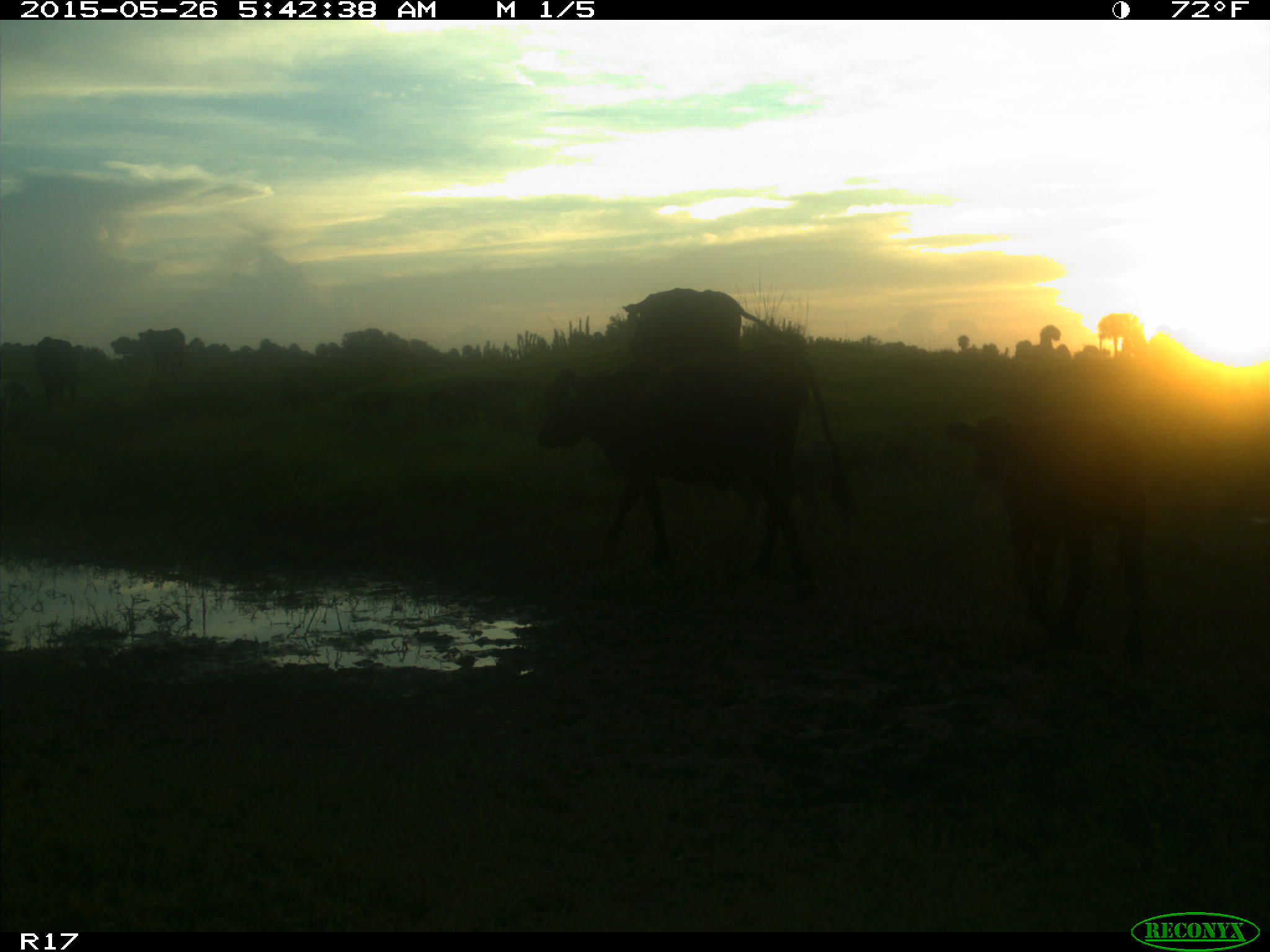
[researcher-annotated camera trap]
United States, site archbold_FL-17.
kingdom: Animalia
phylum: Chordata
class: Mammalia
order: Artiodactyla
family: Bovidae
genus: Bos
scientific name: Bos taurus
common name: domestic cow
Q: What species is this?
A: Bos taurus (domestic cow).